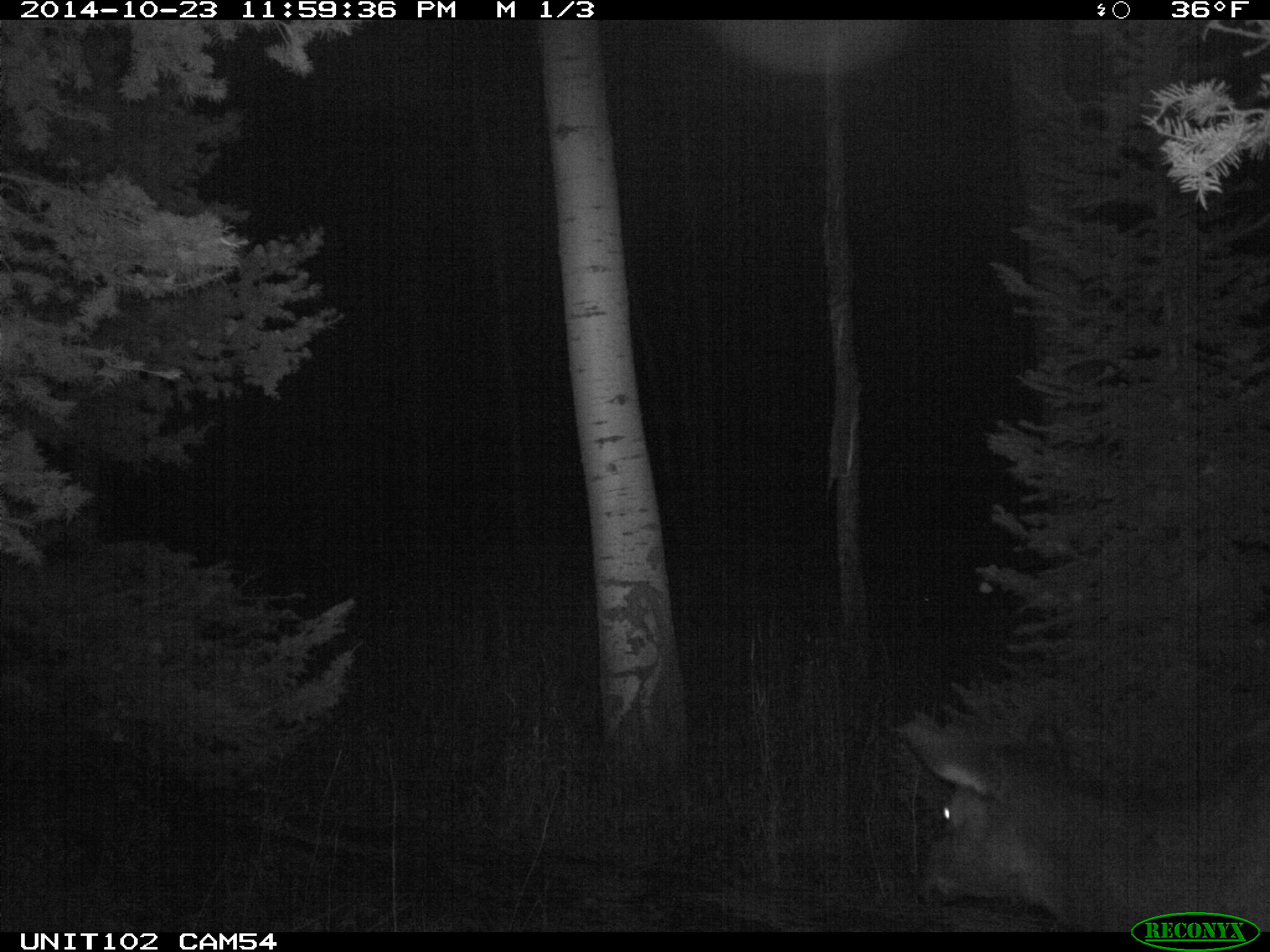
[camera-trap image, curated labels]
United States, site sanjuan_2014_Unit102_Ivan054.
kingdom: Animalia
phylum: Chordata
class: Mammalia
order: Artiodactyla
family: Cervidae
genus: Cervus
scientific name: Cervus elaphus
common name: red deer